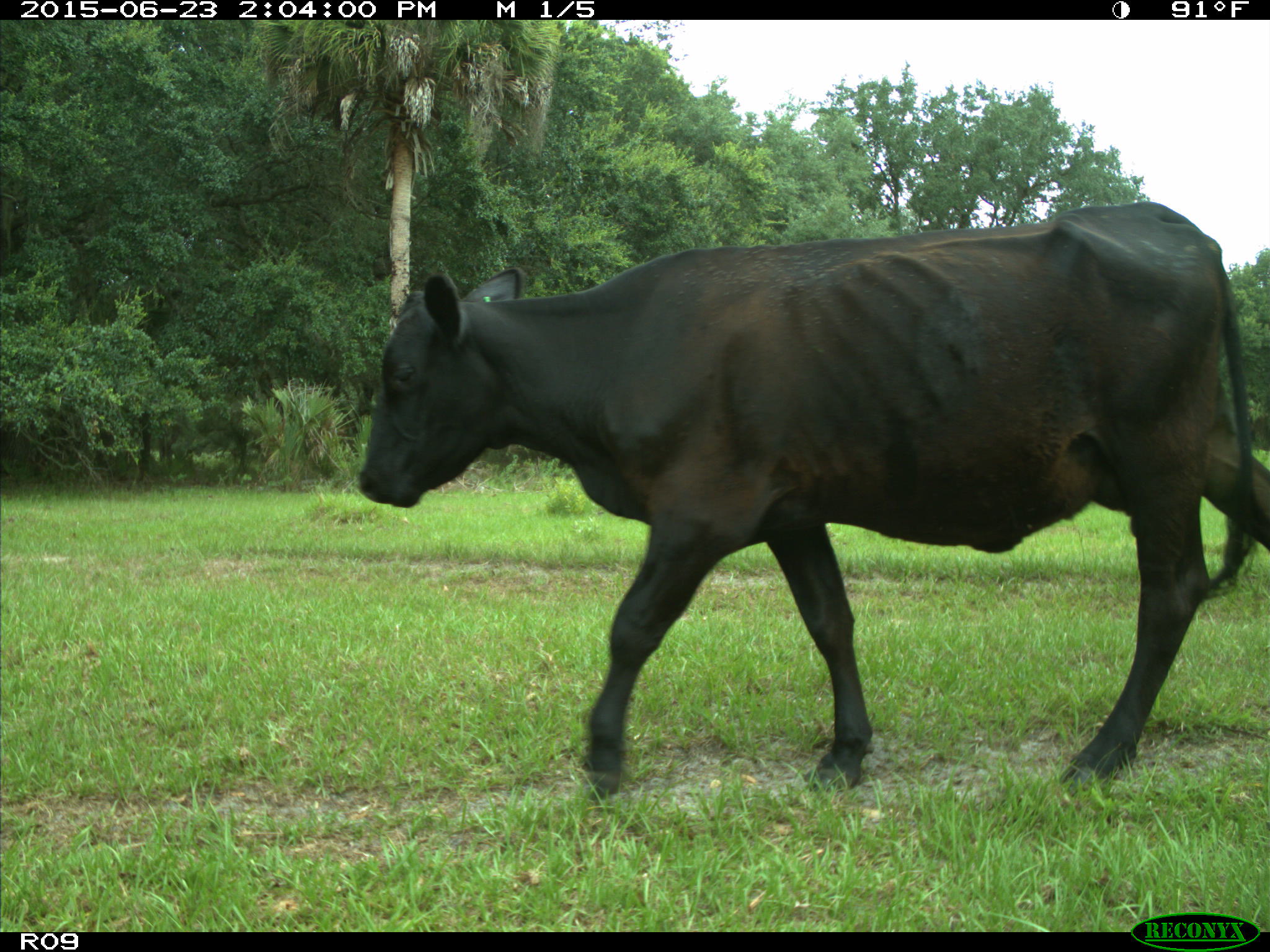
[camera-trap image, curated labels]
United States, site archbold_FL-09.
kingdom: Animalia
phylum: Chordata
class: Mammalia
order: Artiodactyla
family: Bovidae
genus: Bos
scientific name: Bos taurus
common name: domestic cow